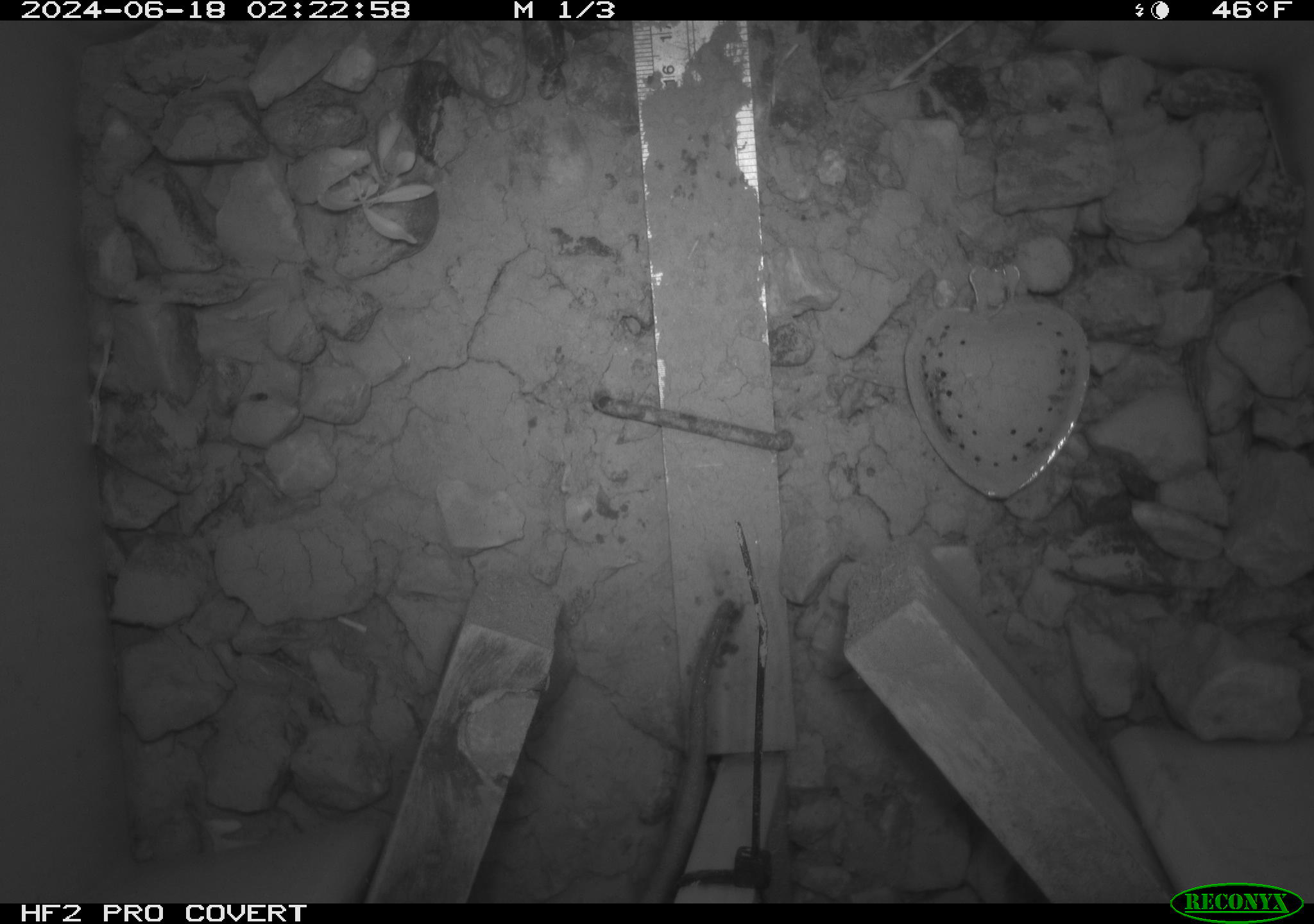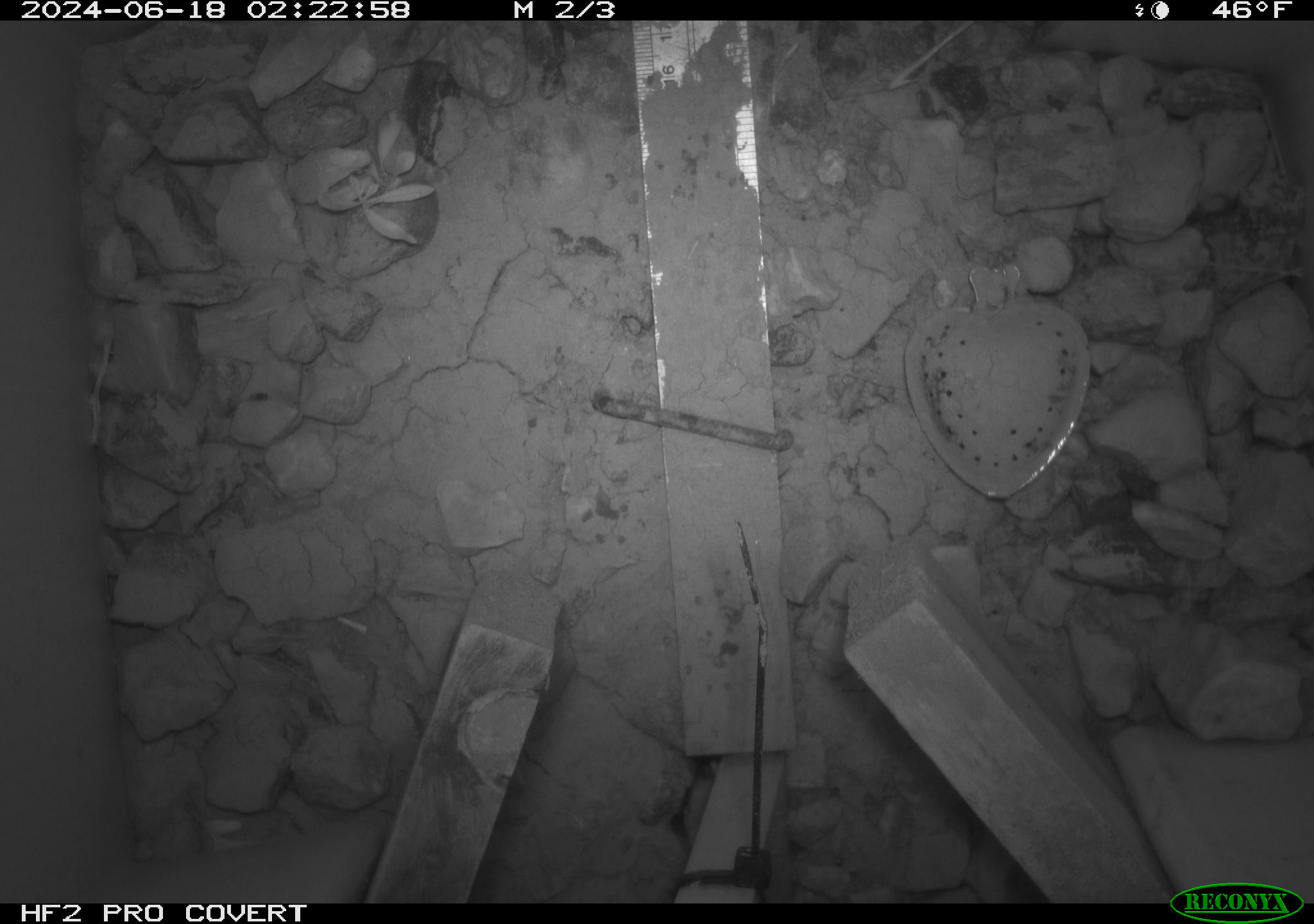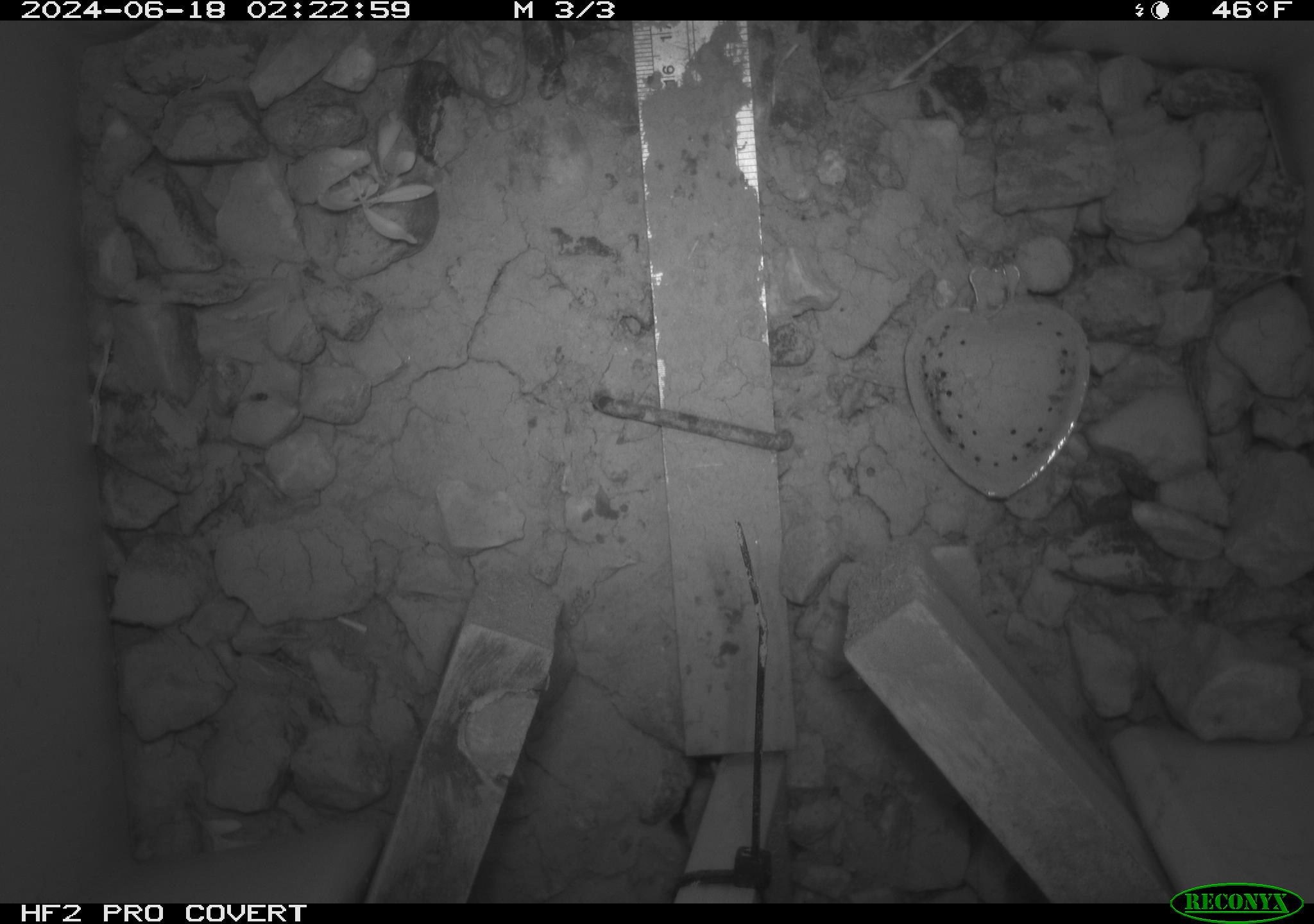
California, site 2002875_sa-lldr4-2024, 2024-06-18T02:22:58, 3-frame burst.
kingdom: Animalia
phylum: Chordata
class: Mammalia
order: Rodentia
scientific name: Rodentia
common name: rodent